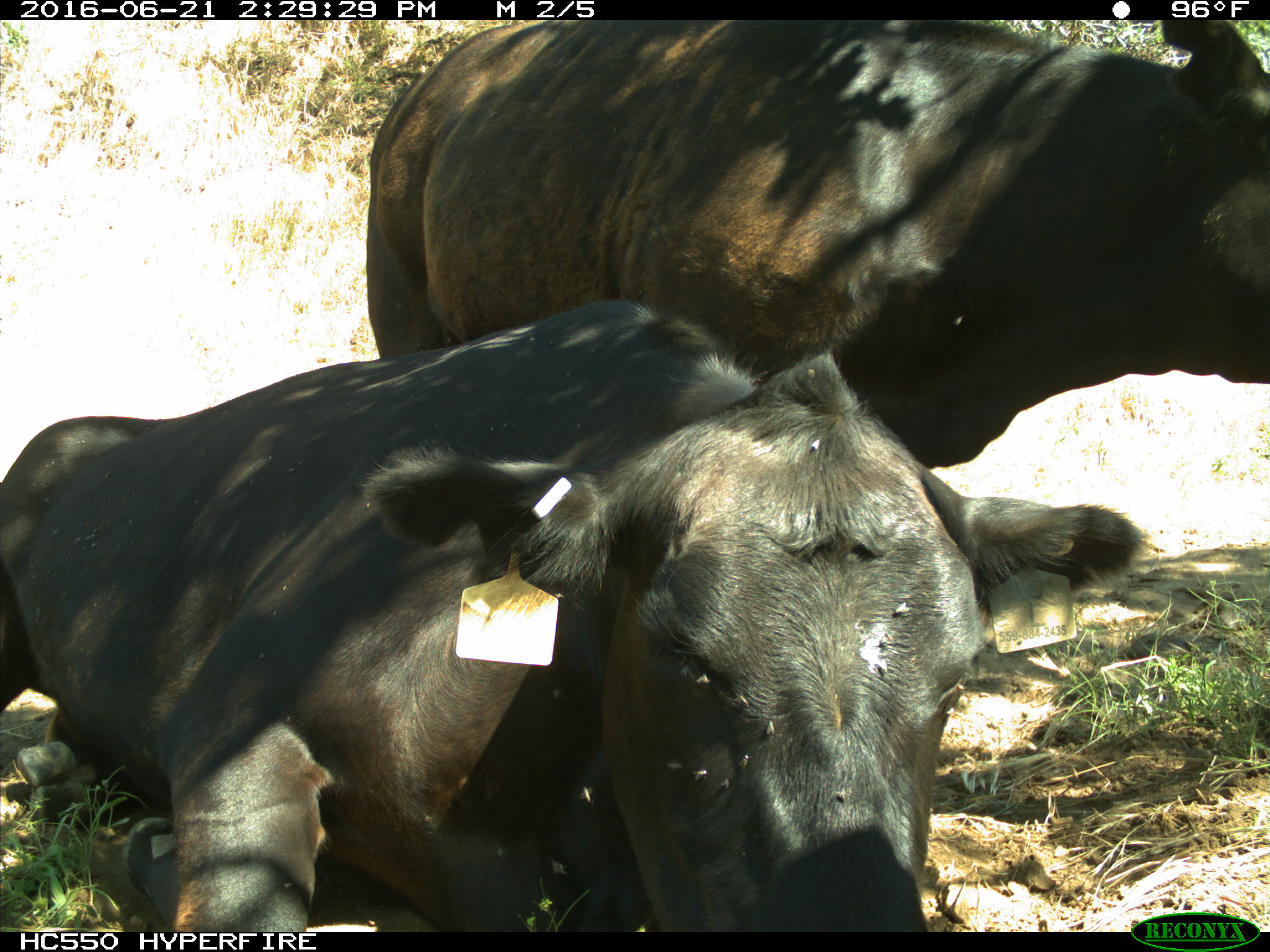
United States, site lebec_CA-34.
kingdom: Animalia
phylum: Chordata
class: Mammalia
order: Artiodactyla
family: Bovidae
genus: Bos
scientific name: Bos taurus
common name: domestic cow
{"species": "Bos taurus (domestic cow)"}